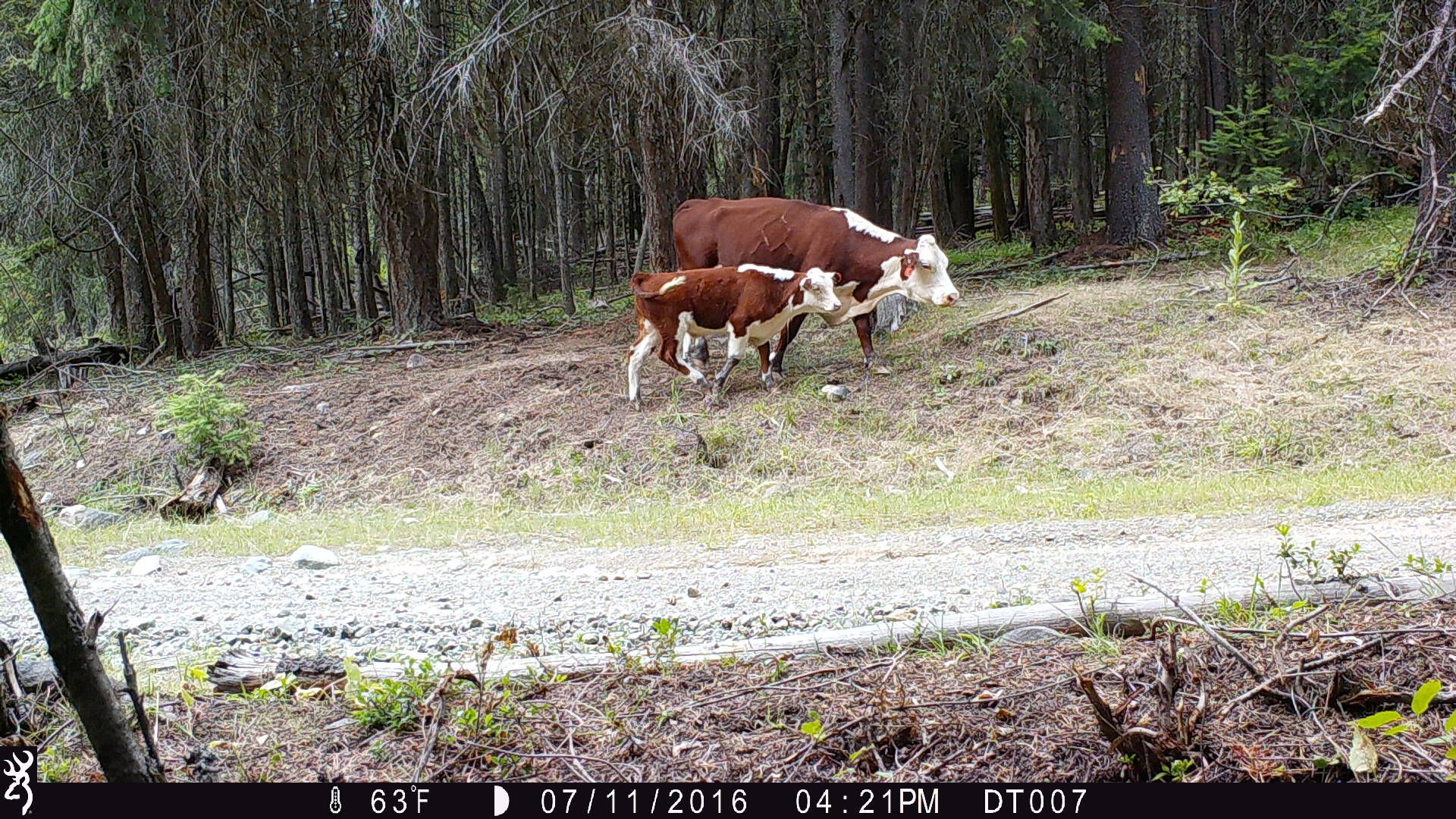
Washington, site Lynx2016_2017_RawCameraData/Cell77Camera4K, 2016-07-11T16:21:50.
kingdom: Animalia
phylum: Chordata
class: Mammalia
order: Artiodactyla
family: Bovidae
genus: Bos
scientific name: Bos taurus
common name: domestic cattle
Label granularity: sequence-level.